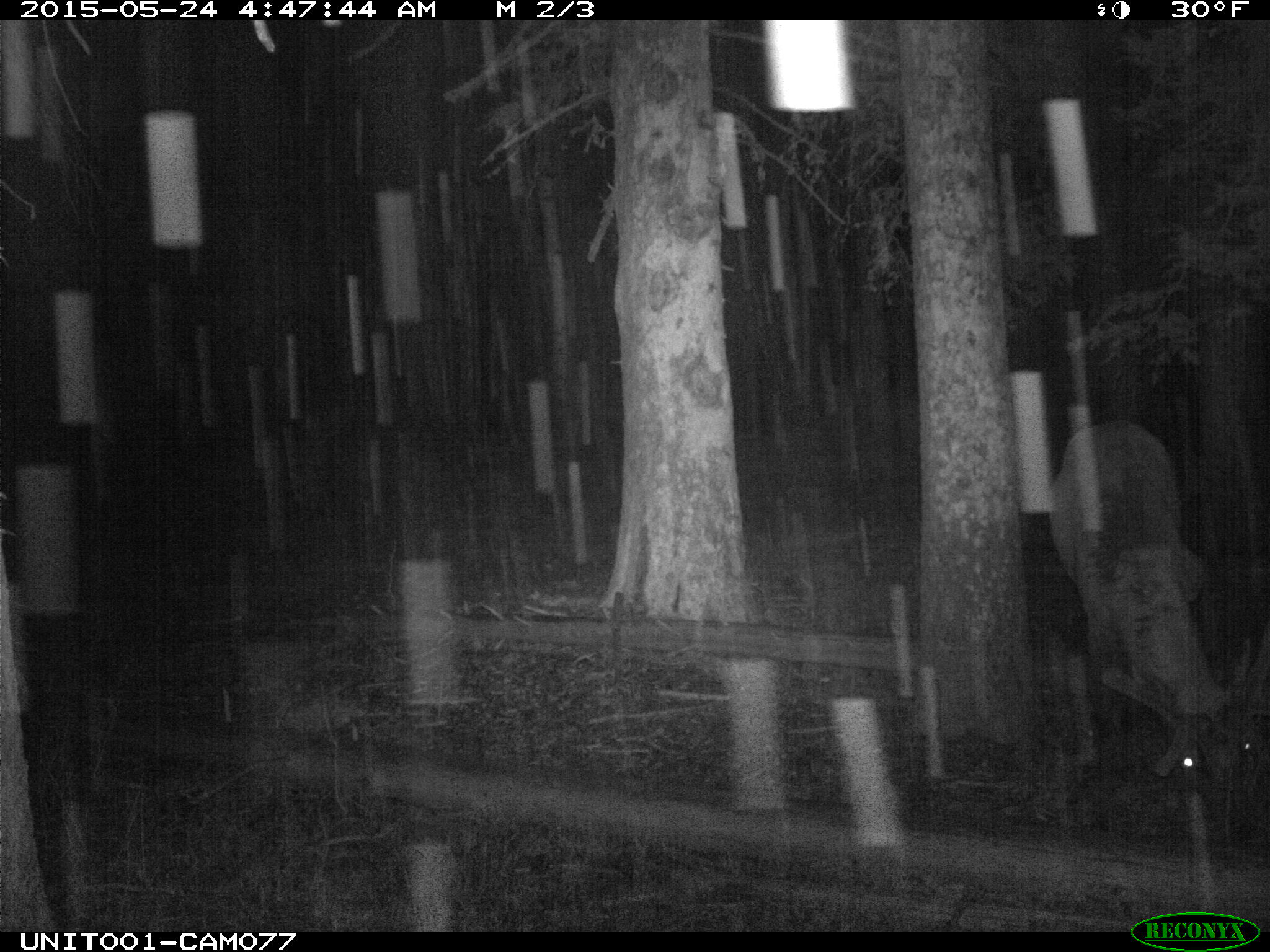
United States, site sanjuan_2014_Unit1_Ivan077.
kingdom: Animalia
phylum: Chordata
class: Mammalia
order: Artiodactyla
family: Cervidae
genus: Cervus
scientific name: Cervus elaphus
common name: red deer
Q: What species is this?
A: Cervus elaphus (red deer).